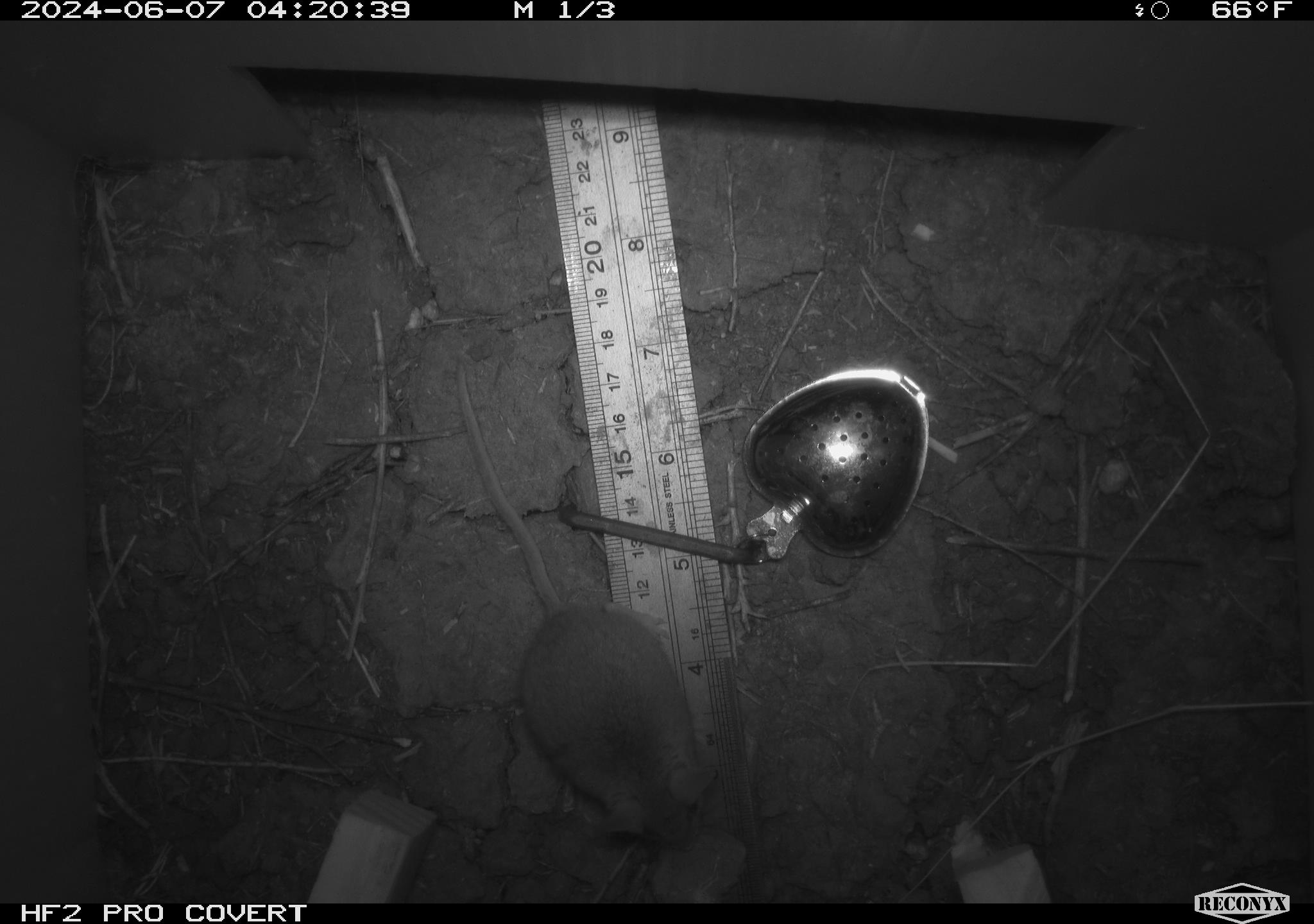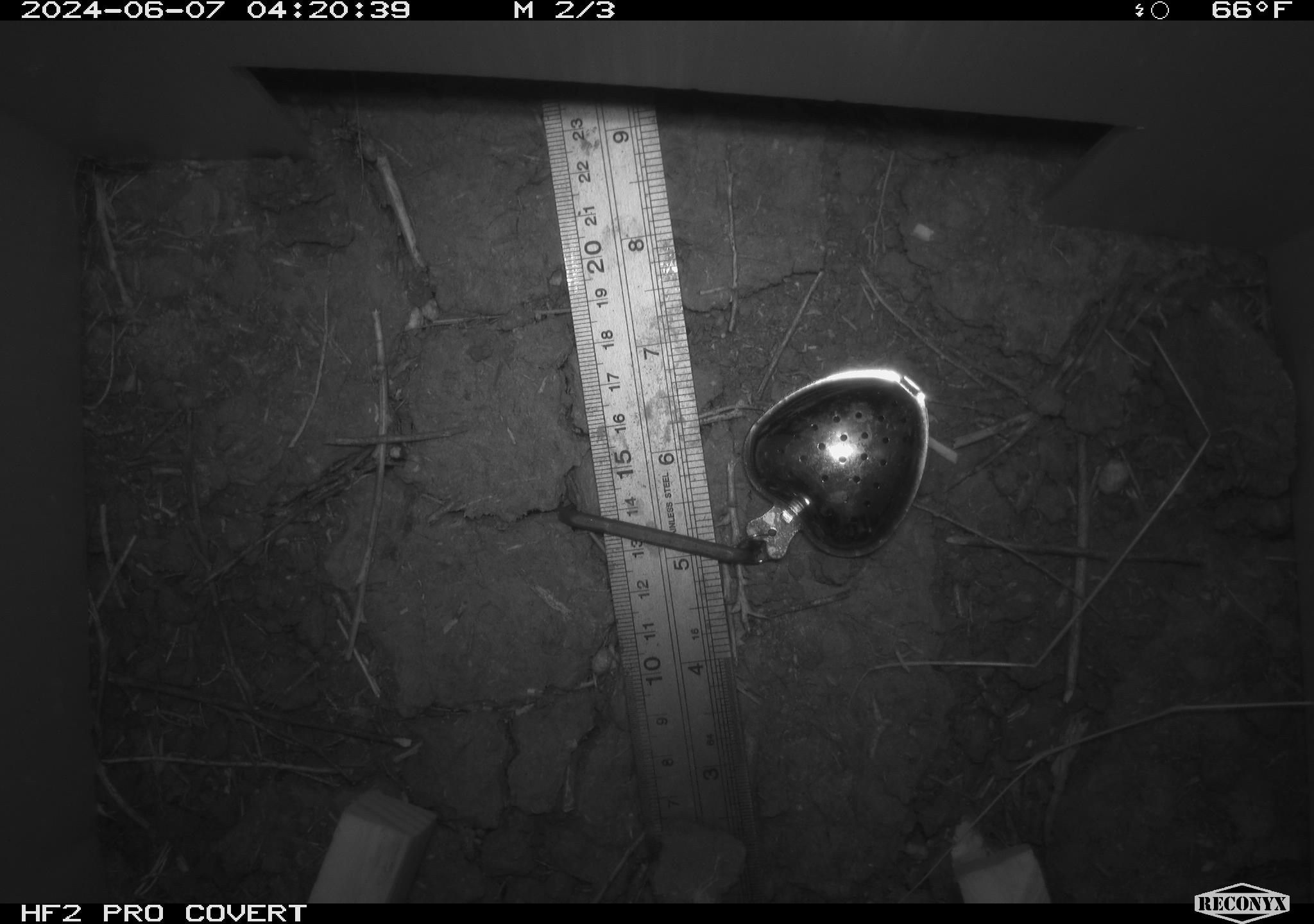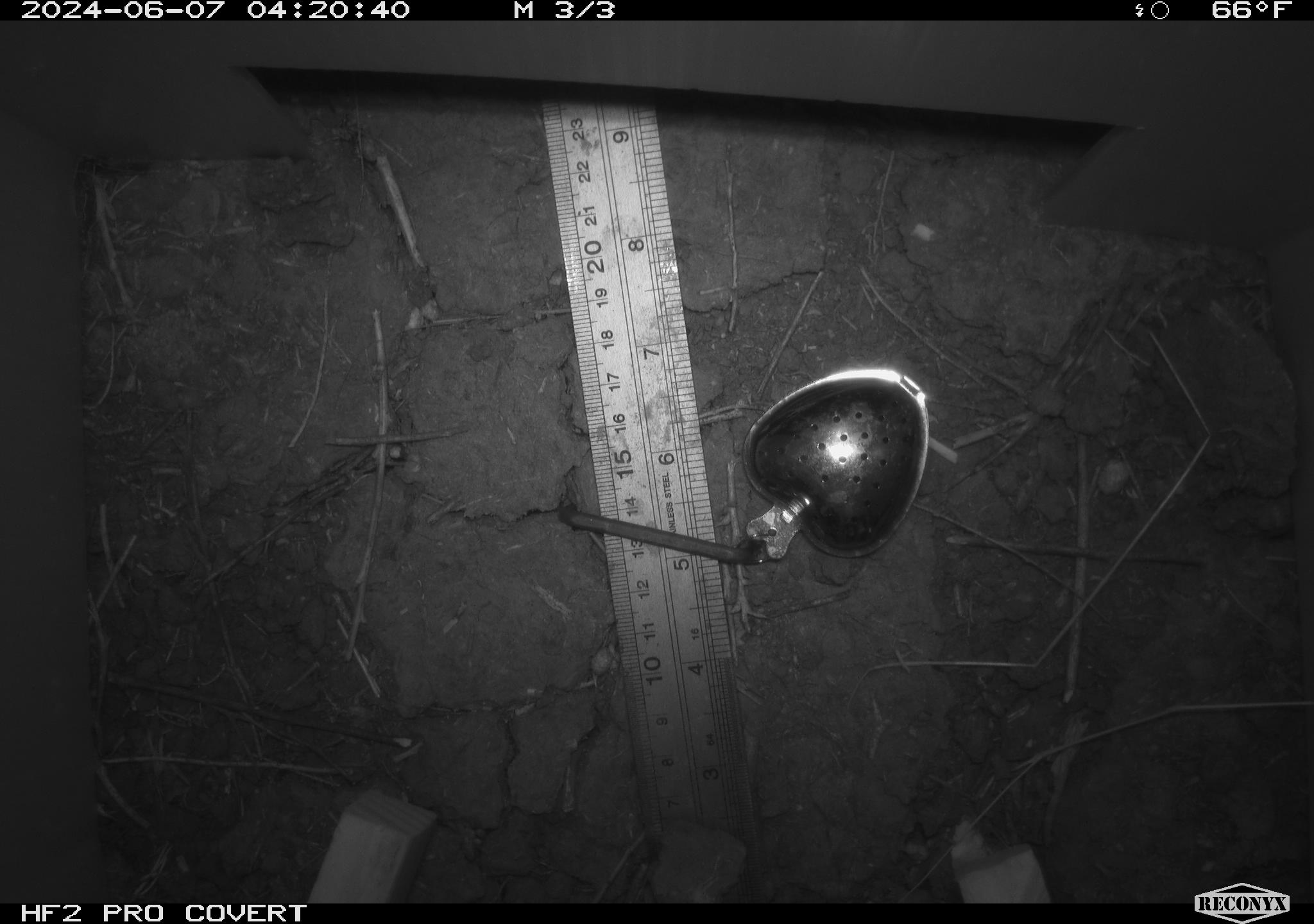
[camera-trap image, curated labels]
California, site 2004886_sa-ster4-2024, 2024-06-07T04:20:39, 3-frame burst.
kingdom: Animalia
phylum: Chordata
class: Mammalia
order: Rodentia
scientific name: Rodentia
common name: mouse species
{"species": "mouse species (Rodentia)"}